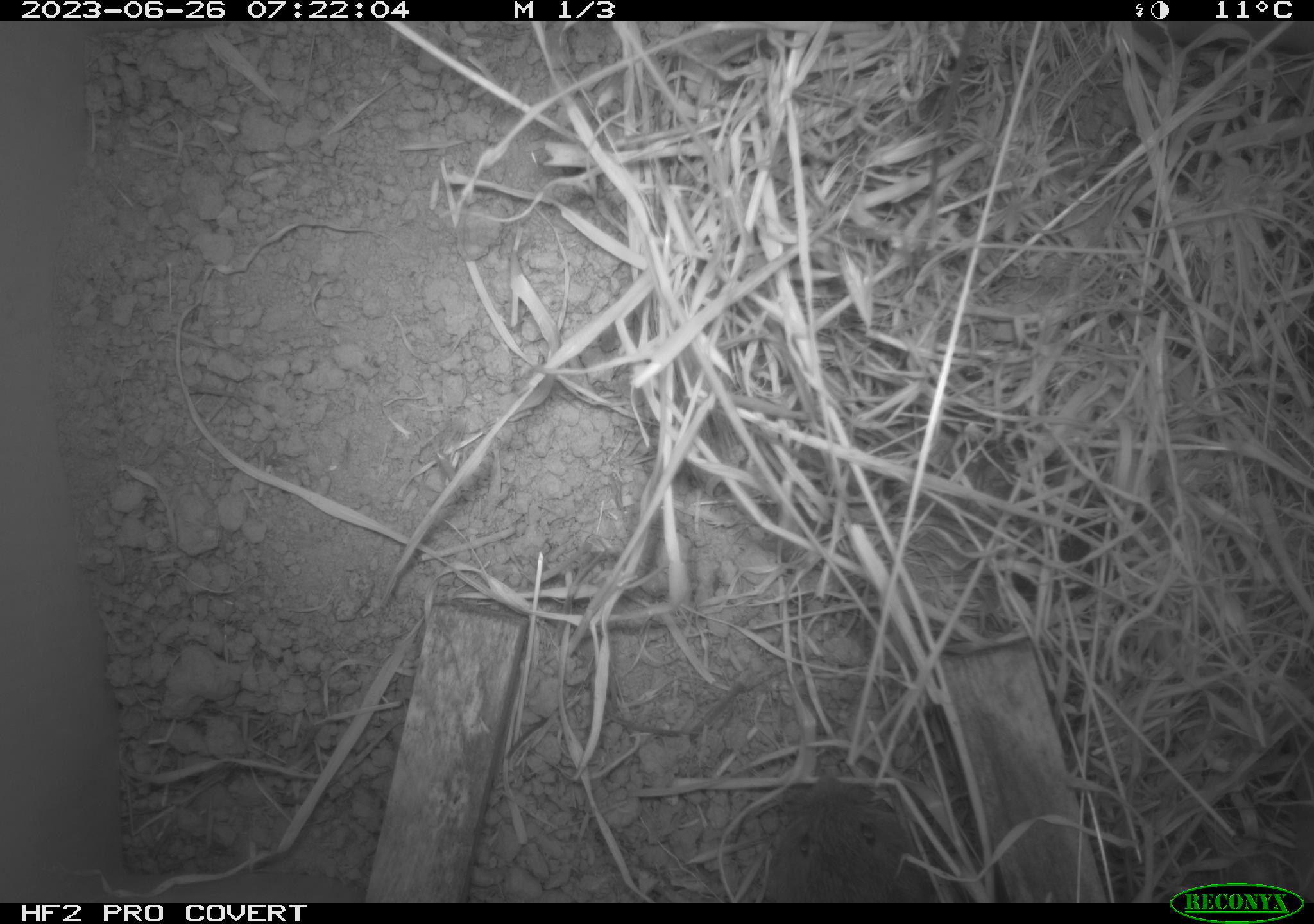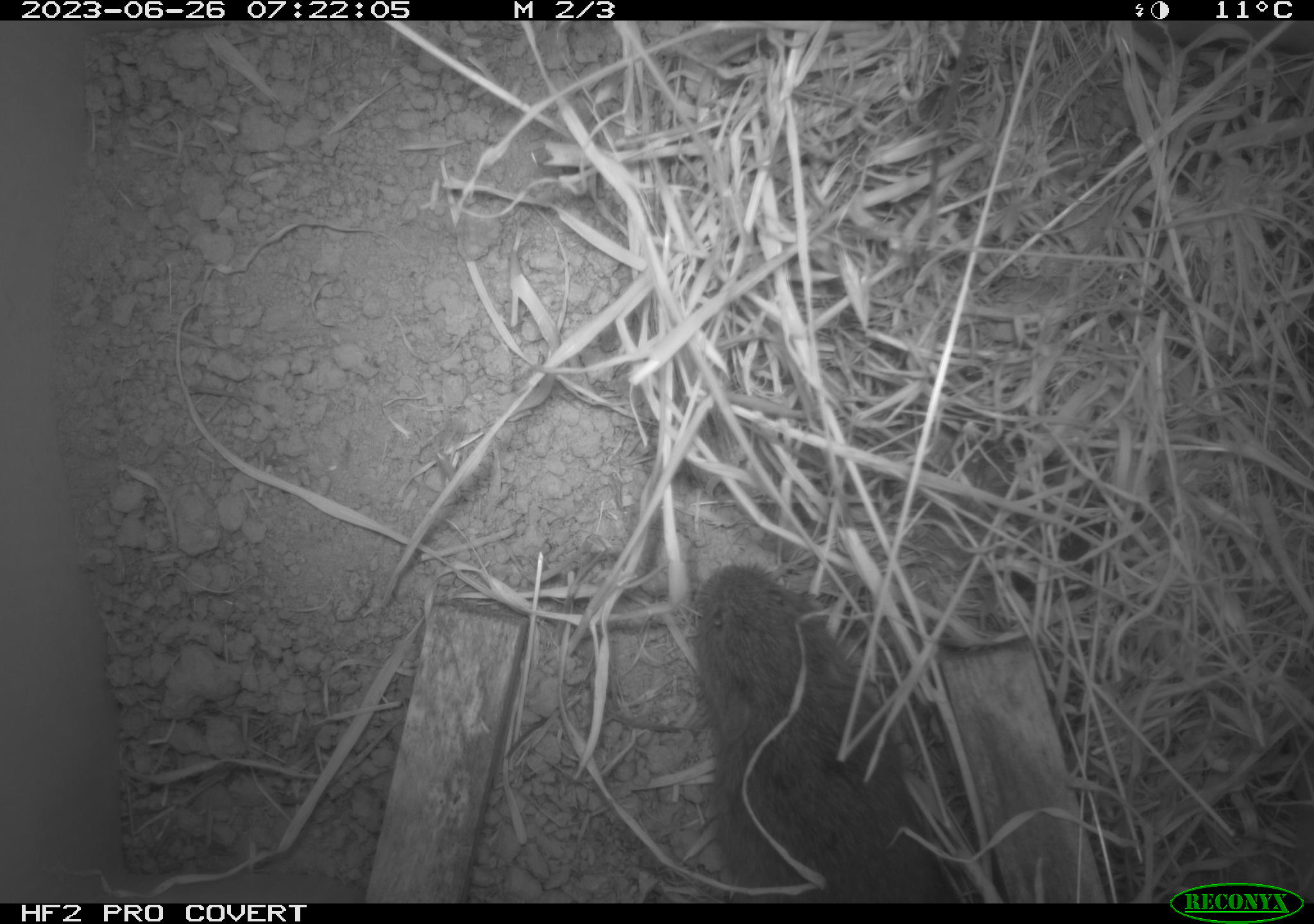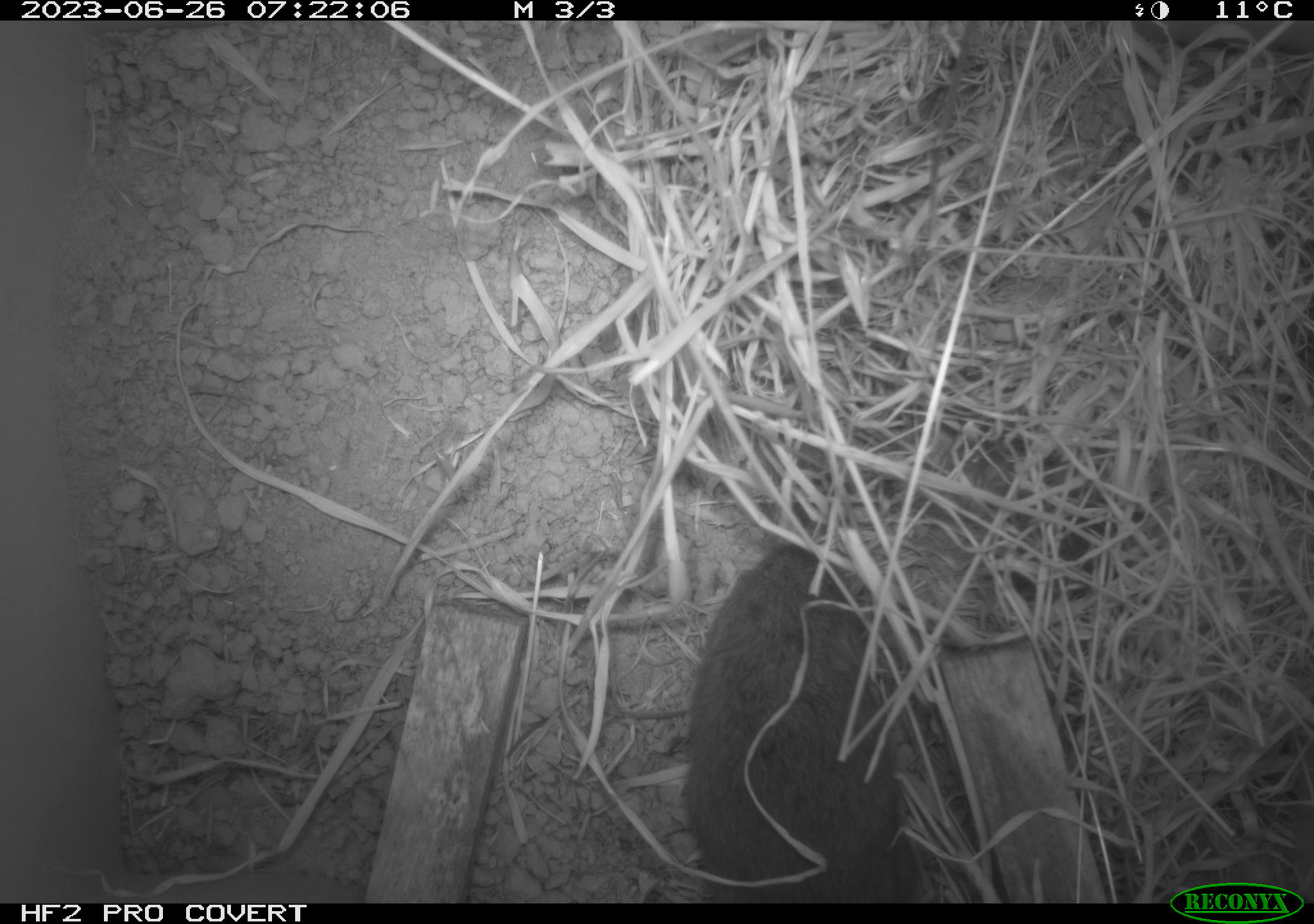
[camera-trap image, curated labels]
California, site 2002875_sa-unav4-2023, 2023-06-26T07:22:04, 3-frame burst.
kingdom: Animalia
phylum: Chordata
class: Mammalia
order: Rodentia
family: Cricetidae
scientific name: Arvicolinae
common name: voles, lemmings, and muskrats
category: arvicolinae subfamily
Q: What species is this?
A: Arvicolinae subfamily (voles, lemmings, and muskrats) (Arvicolinae).